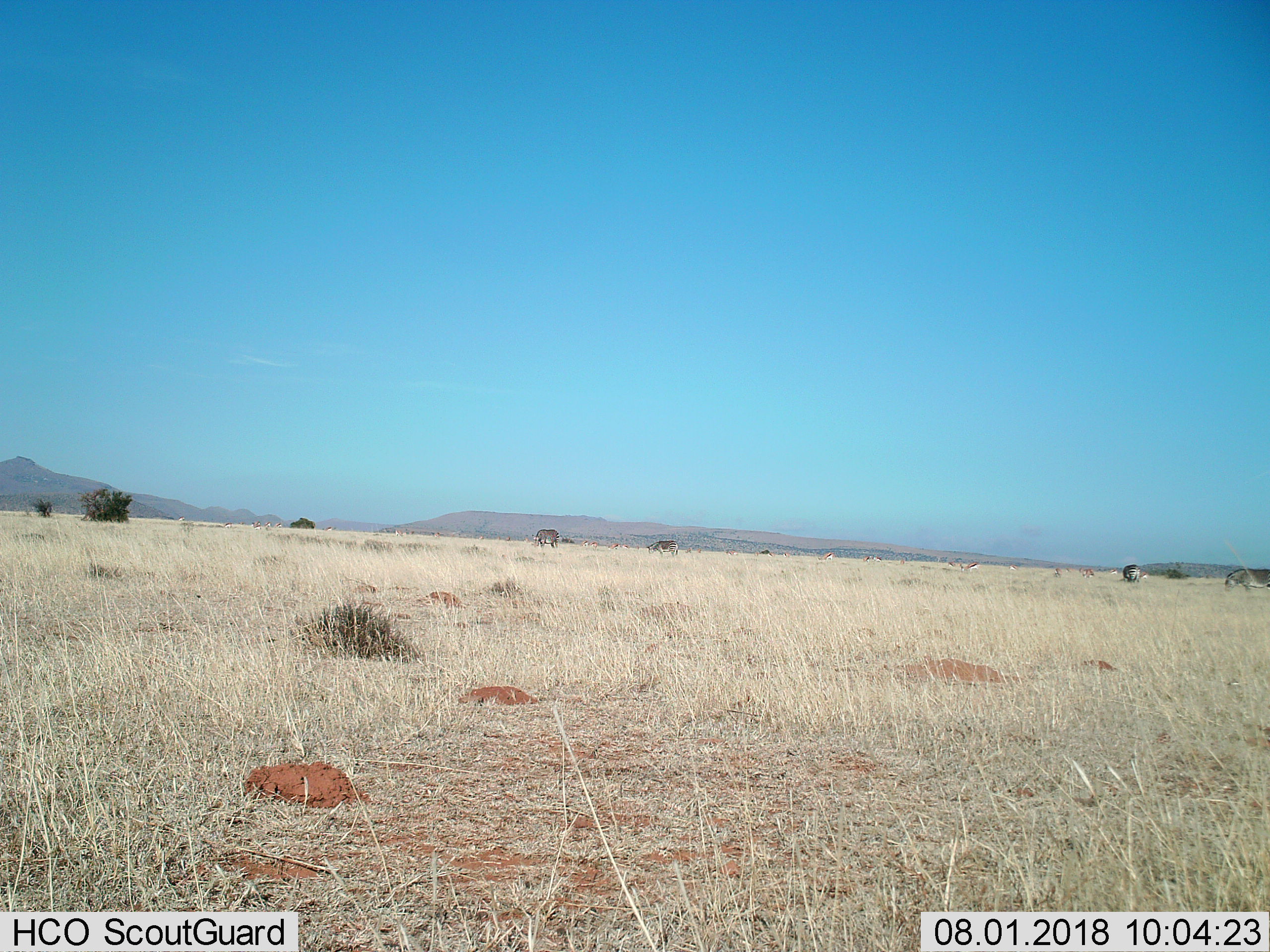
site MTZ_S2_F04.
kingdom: Animalia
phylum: Chordata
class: Mammalia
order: Artiodactyla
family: Bovidae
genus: Antidorcas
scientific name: Antidorcas marsupialis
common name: springbok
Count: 11-50.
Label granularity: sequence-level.